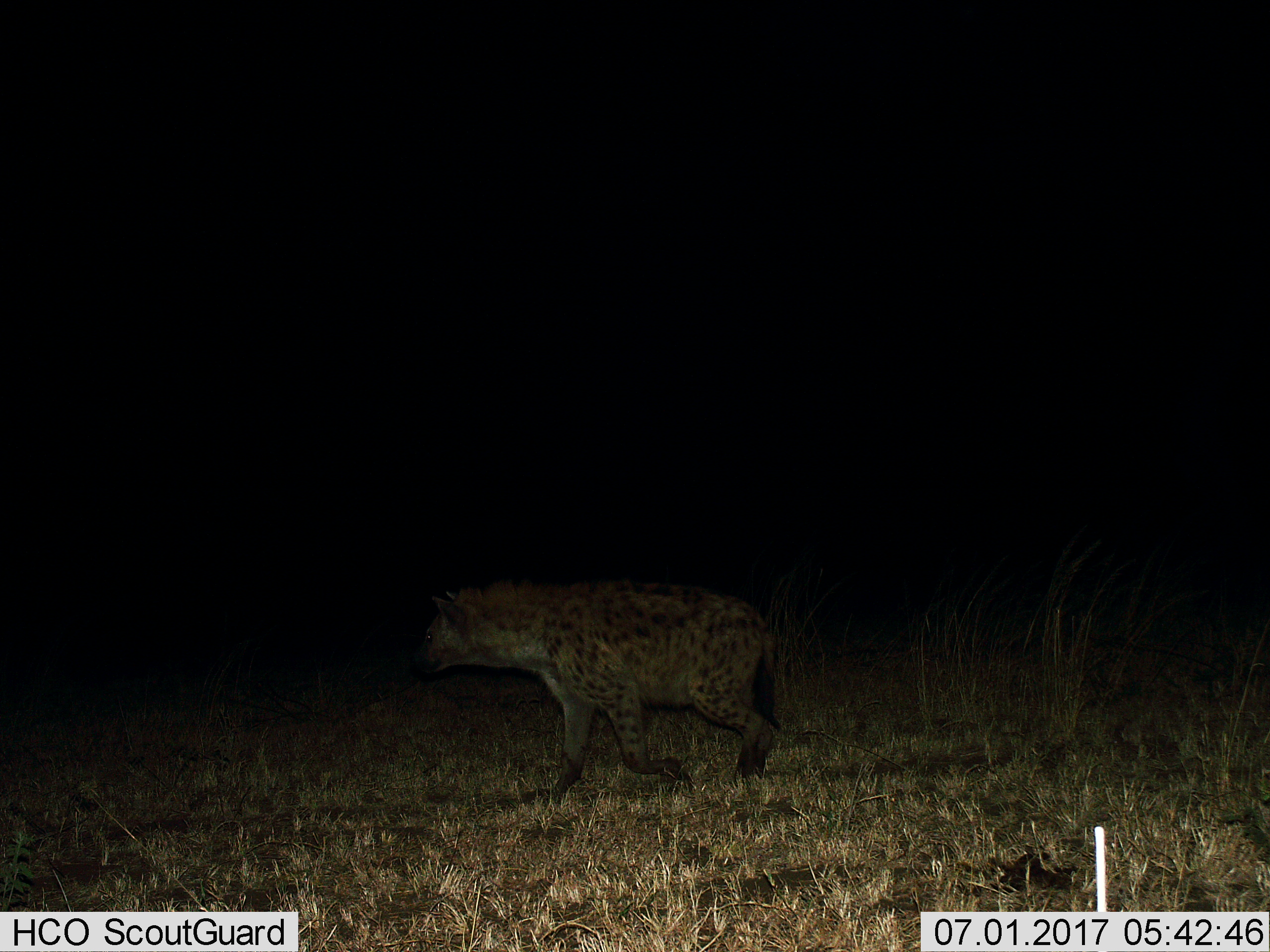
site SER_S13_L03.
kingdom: Animalia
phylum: Chordata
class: Mammalia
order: Carnivora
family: Hyaenidae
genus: Crocuta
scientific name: Crocuta crocuta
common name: spotted hyena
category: hyenaspotted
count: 1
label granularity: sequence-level